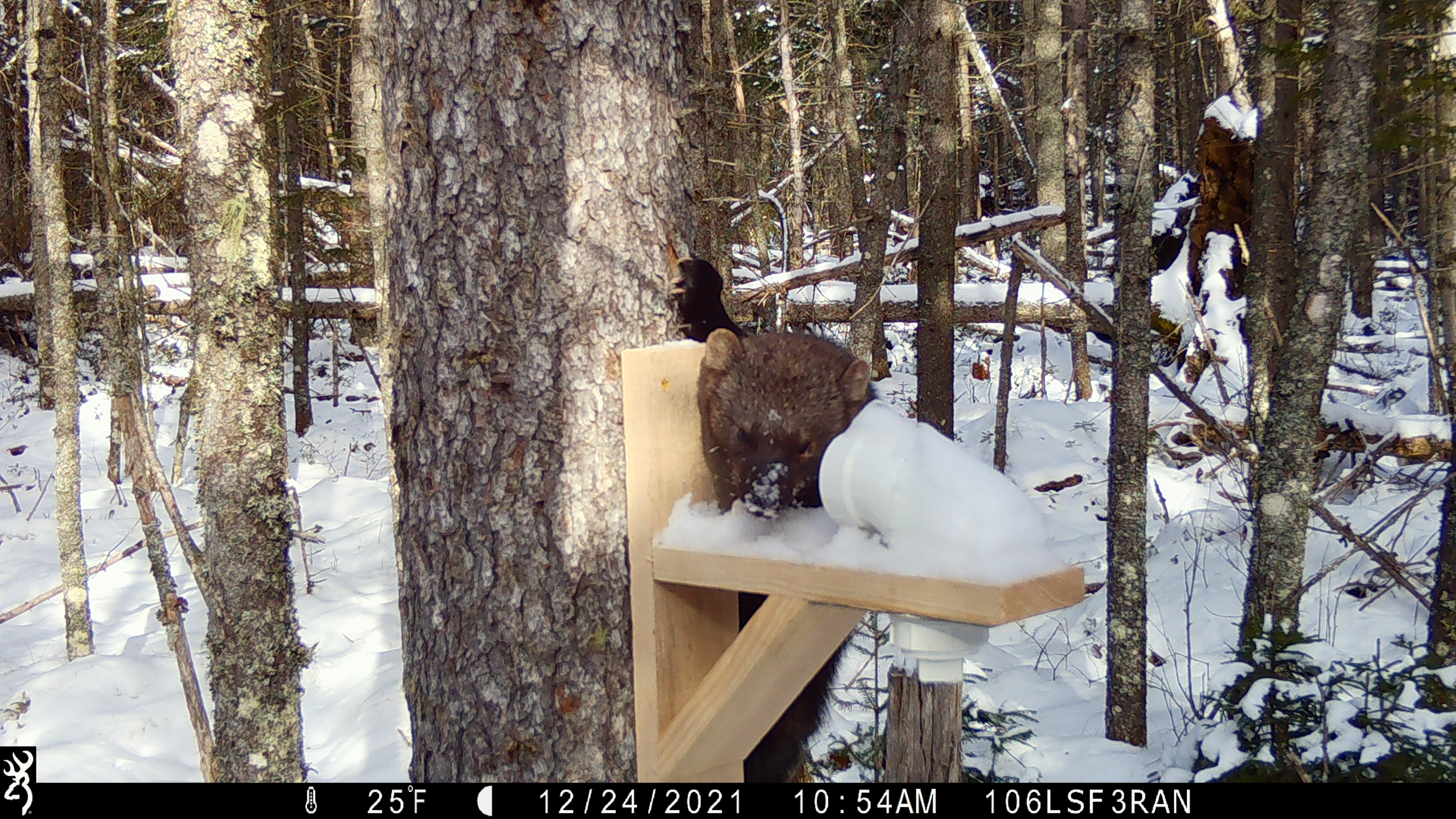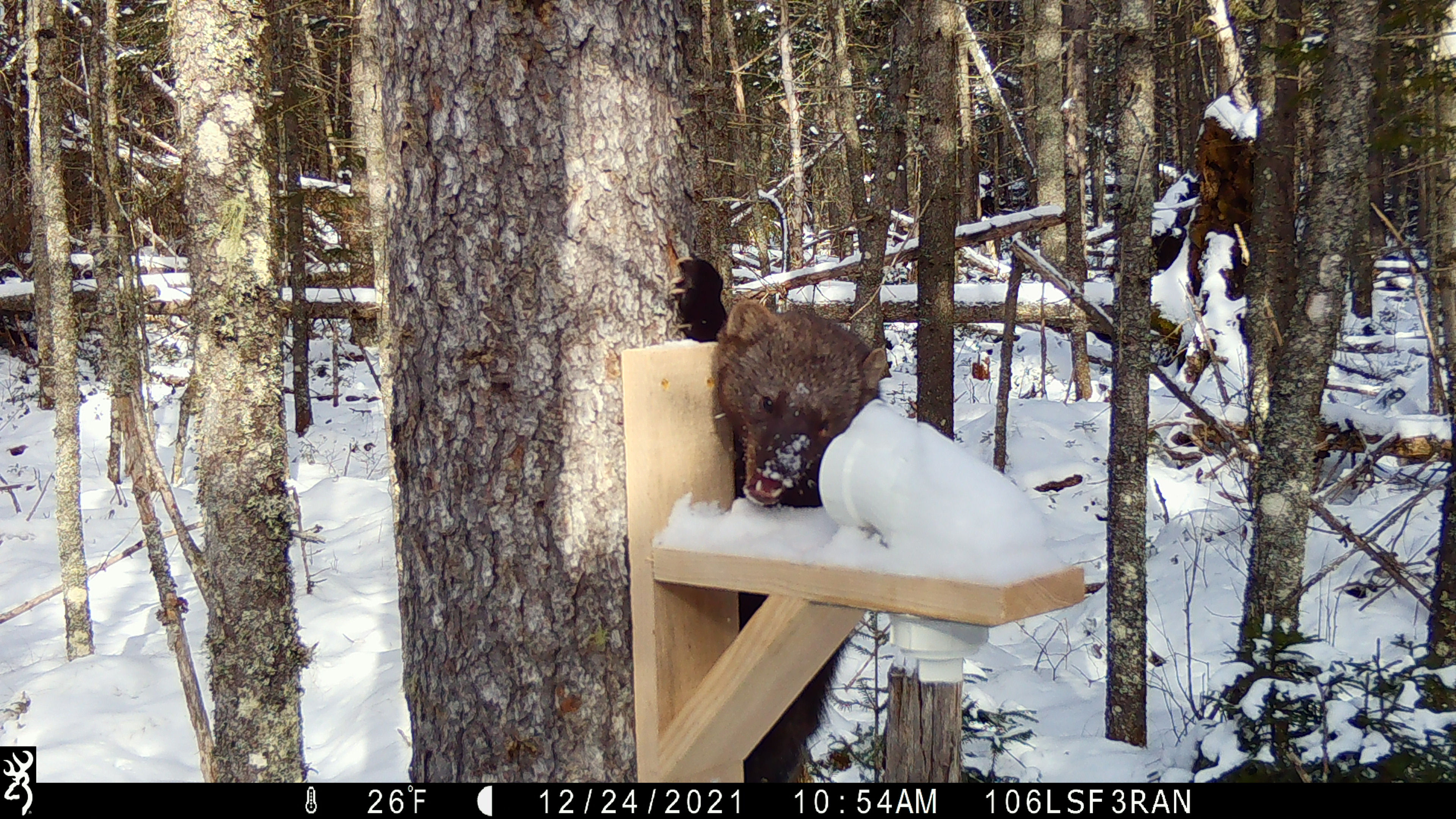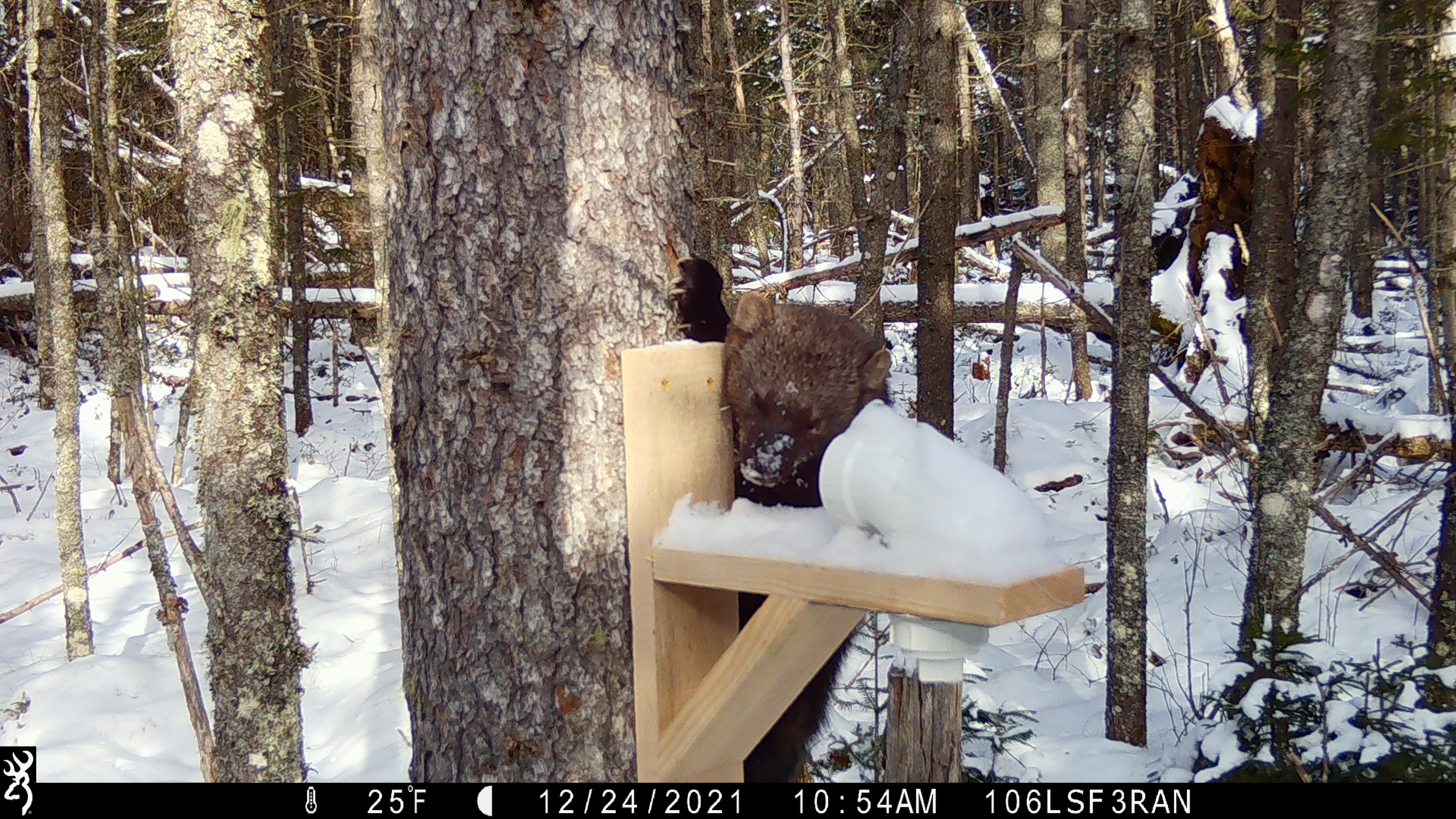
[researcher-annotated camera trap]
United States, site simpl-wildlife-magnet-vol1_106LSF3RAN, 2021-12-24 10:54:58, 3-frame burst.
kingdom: Animalia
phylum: Chordata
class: Mammalia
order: Carnivora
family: Mustelidae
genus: Pekania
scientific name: Pekania pennanti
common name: fisher